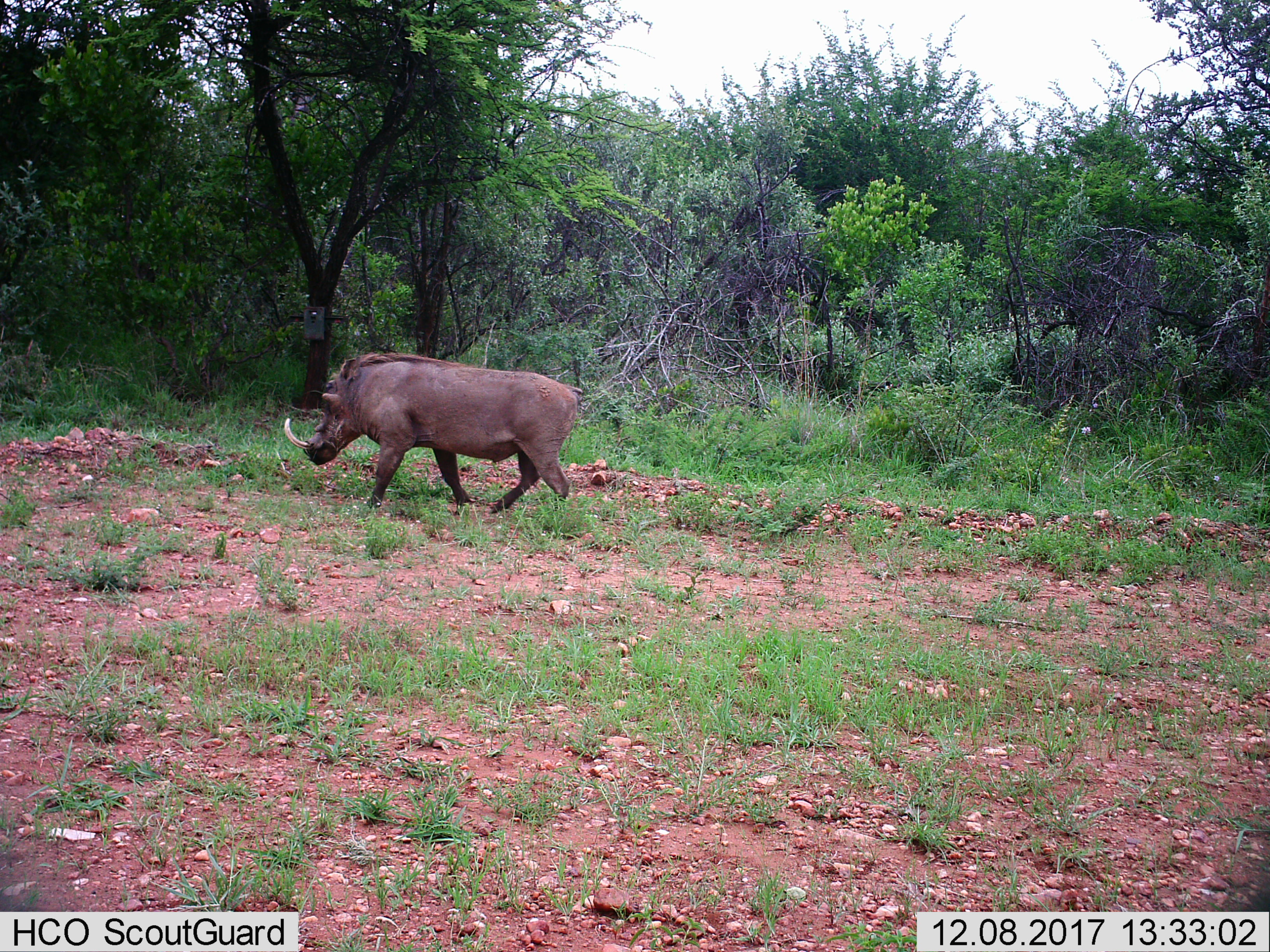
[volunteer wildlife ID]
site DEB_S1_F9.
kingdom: Animalia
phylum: Chordata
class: Mammalia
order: Artiodactyla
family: Suidae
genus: Phacochoerus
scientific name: Phacochoerus africanus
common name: warthog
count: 1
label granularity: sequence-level